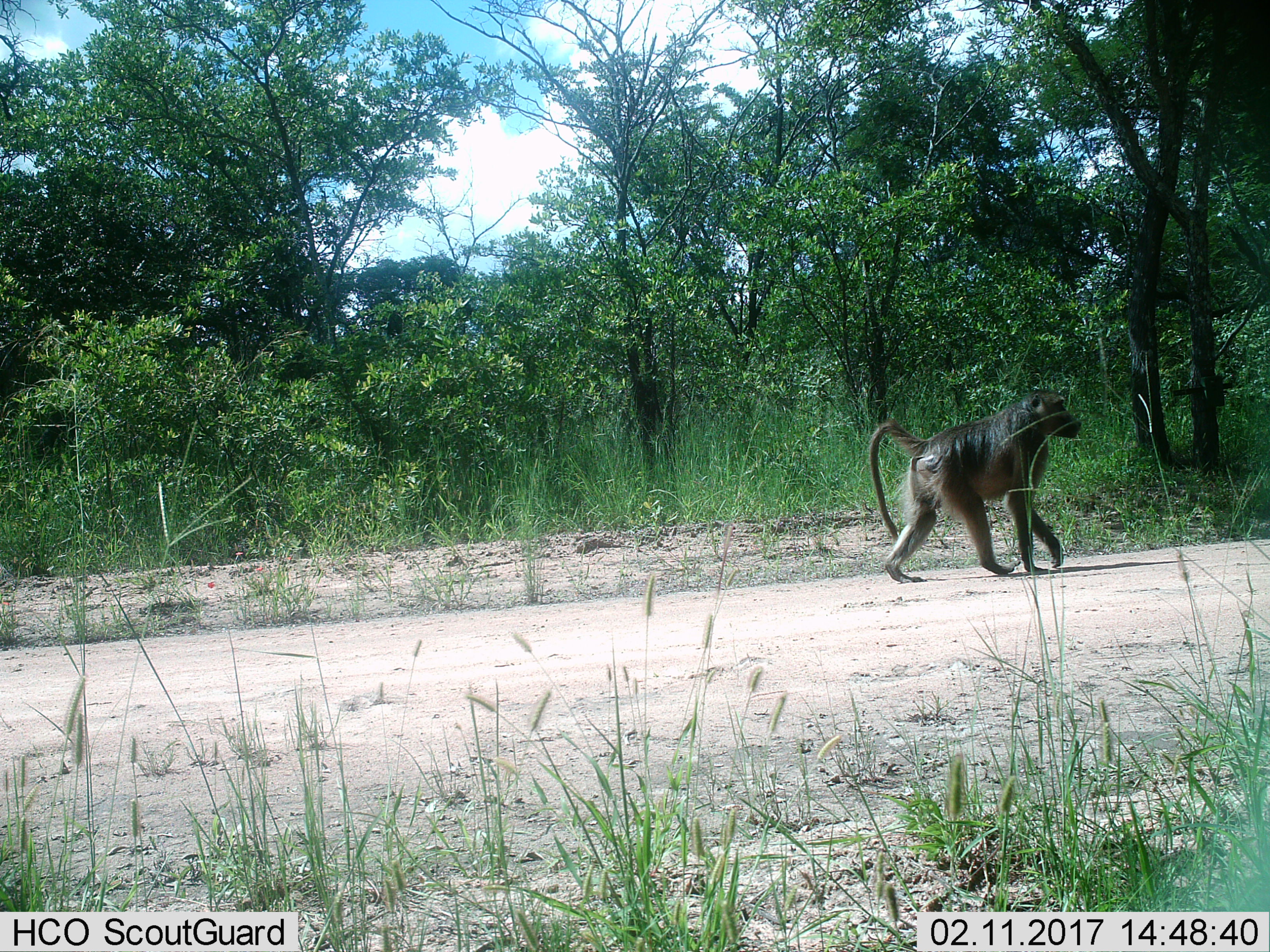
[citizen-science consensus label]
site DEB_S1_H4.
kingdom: Animalia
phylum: Chordata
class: Mammalia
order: Primates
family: Cercopithecidae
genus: Papio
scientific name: Papio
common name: baboon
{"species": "baboon (Papio)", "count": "1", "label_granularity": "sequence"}